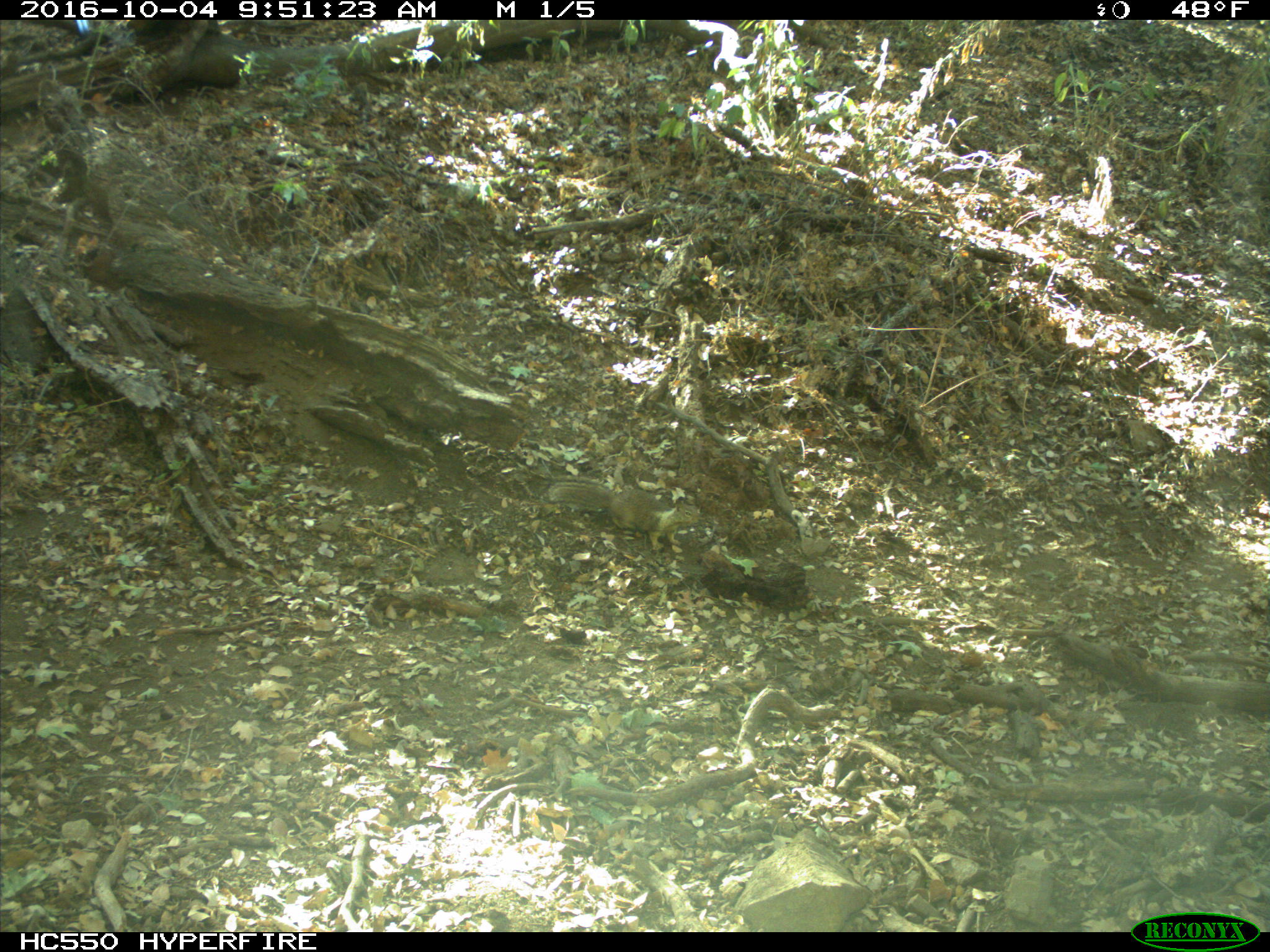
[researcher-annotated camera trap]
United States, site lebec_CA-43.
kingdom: Animalia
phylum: Chordata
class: Mammalia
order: Rodentia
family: Sciuridae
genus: Otospermophilus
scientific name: Otospermophilus beecheyi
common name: california ground squirrel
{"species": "Otospermophilus beecheyi (california ground squirrel)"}